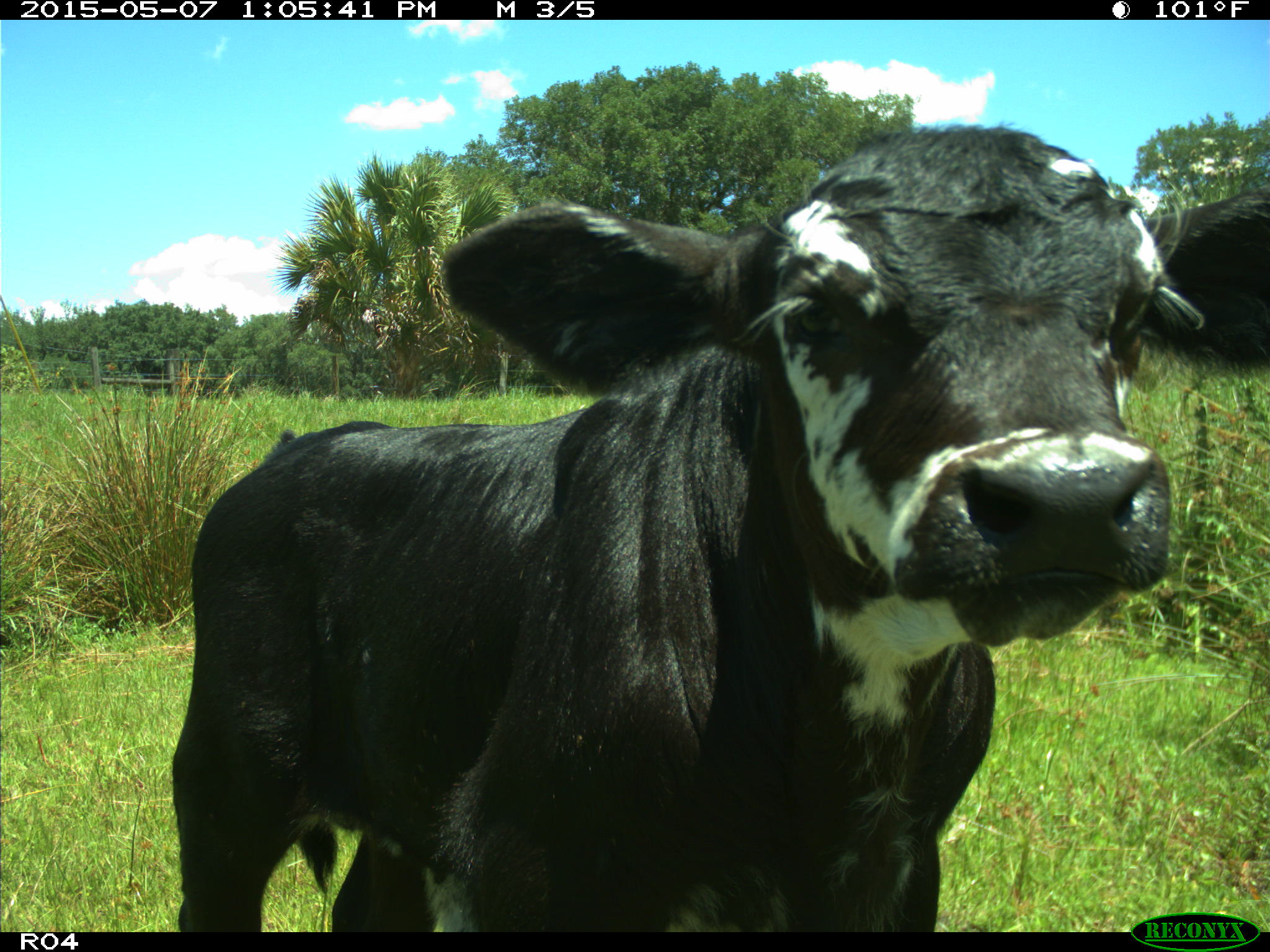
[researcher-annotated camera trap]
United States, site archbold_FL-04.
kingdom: Animalia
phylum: Chordata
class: Mammalia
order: Artiodactyla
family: Bovidae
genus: Bos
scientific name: Bos taurus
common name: domestic cow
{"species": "Bos taurus (domestic cow)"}